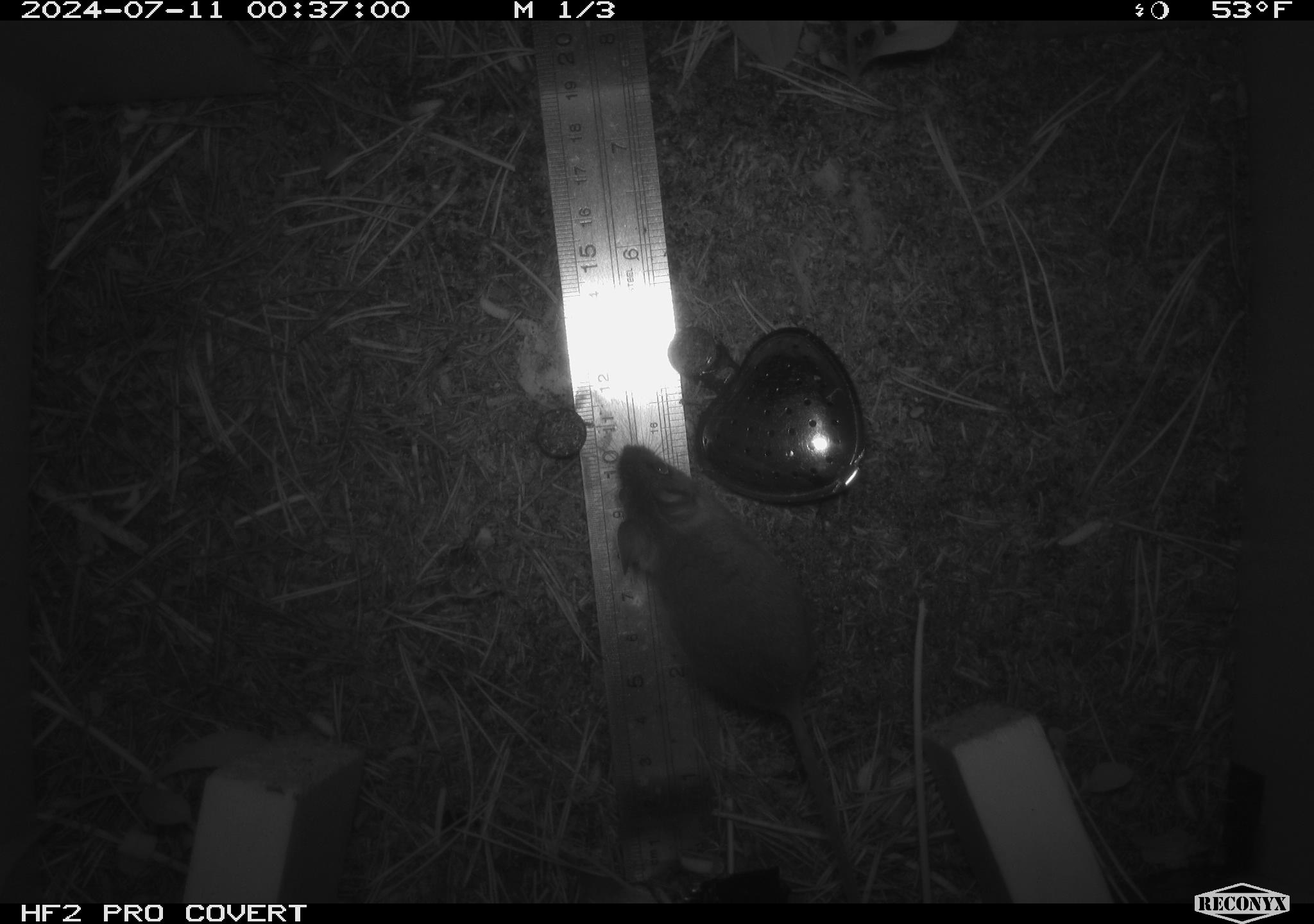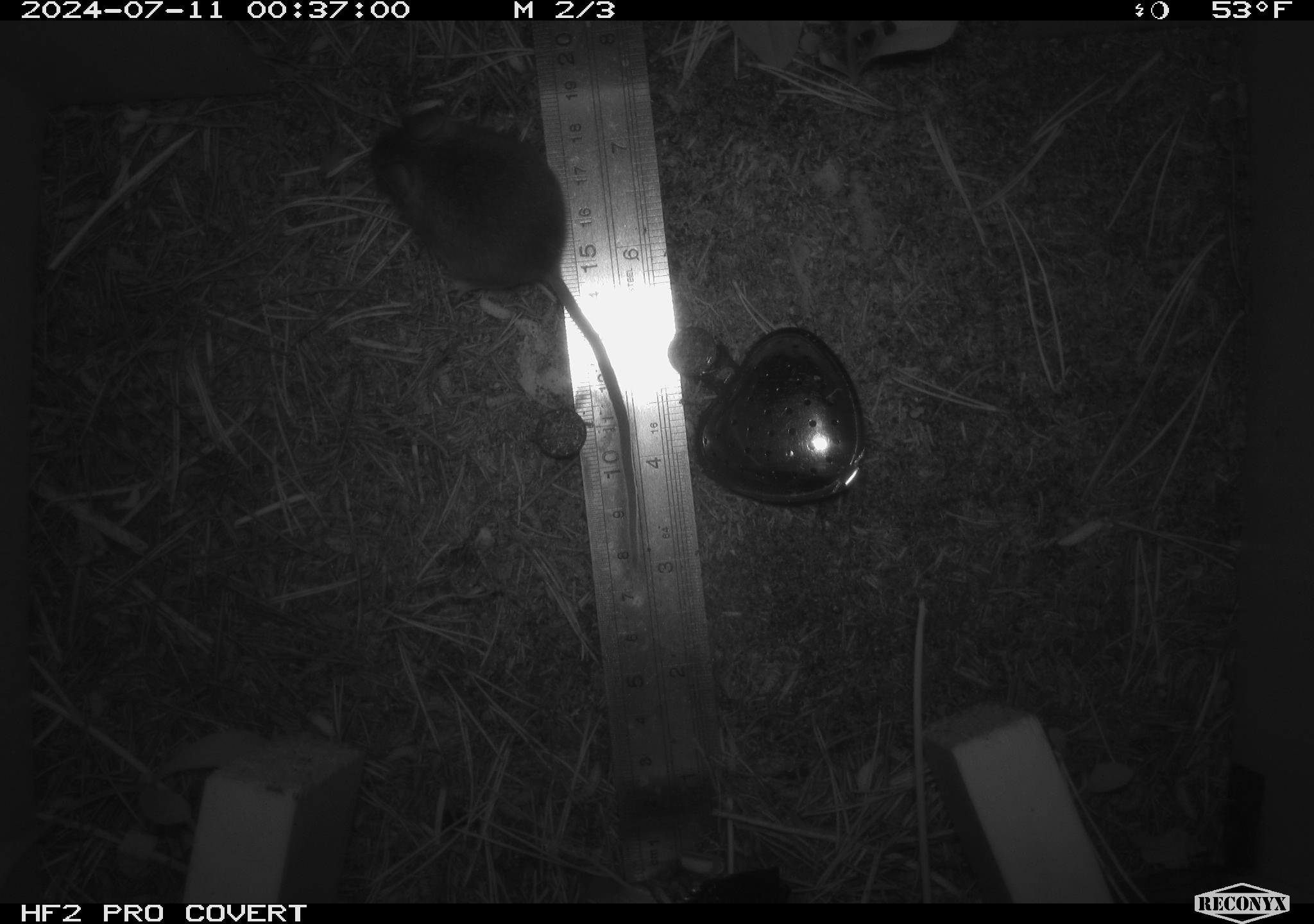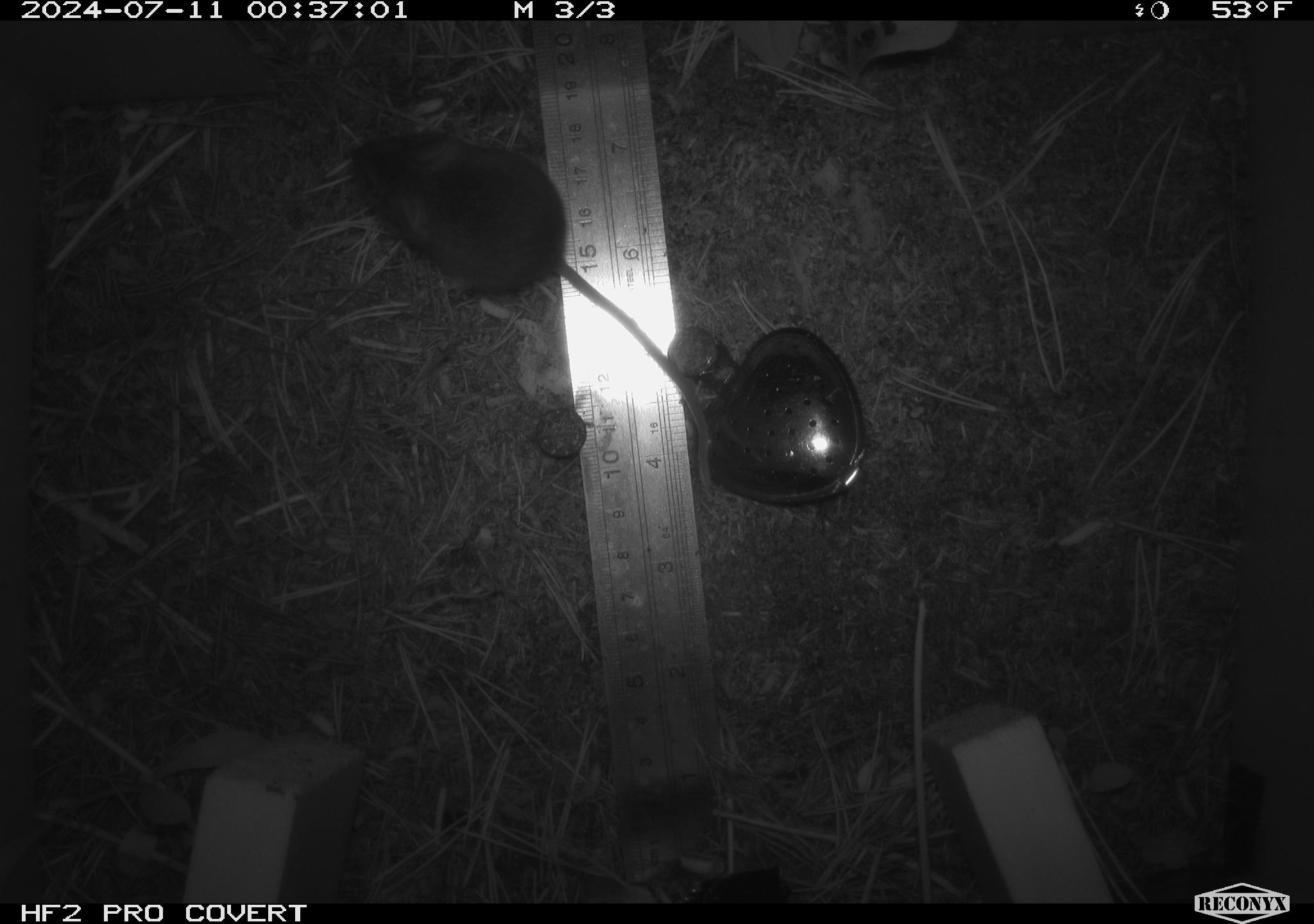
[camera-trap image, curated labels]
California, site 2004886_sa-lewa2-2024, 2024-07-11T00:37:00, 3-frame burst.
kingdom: Animalia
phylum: Chordata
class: Mammalia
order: Rodentia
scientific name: Rodentia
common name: rodent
Rodent (Rodentia).